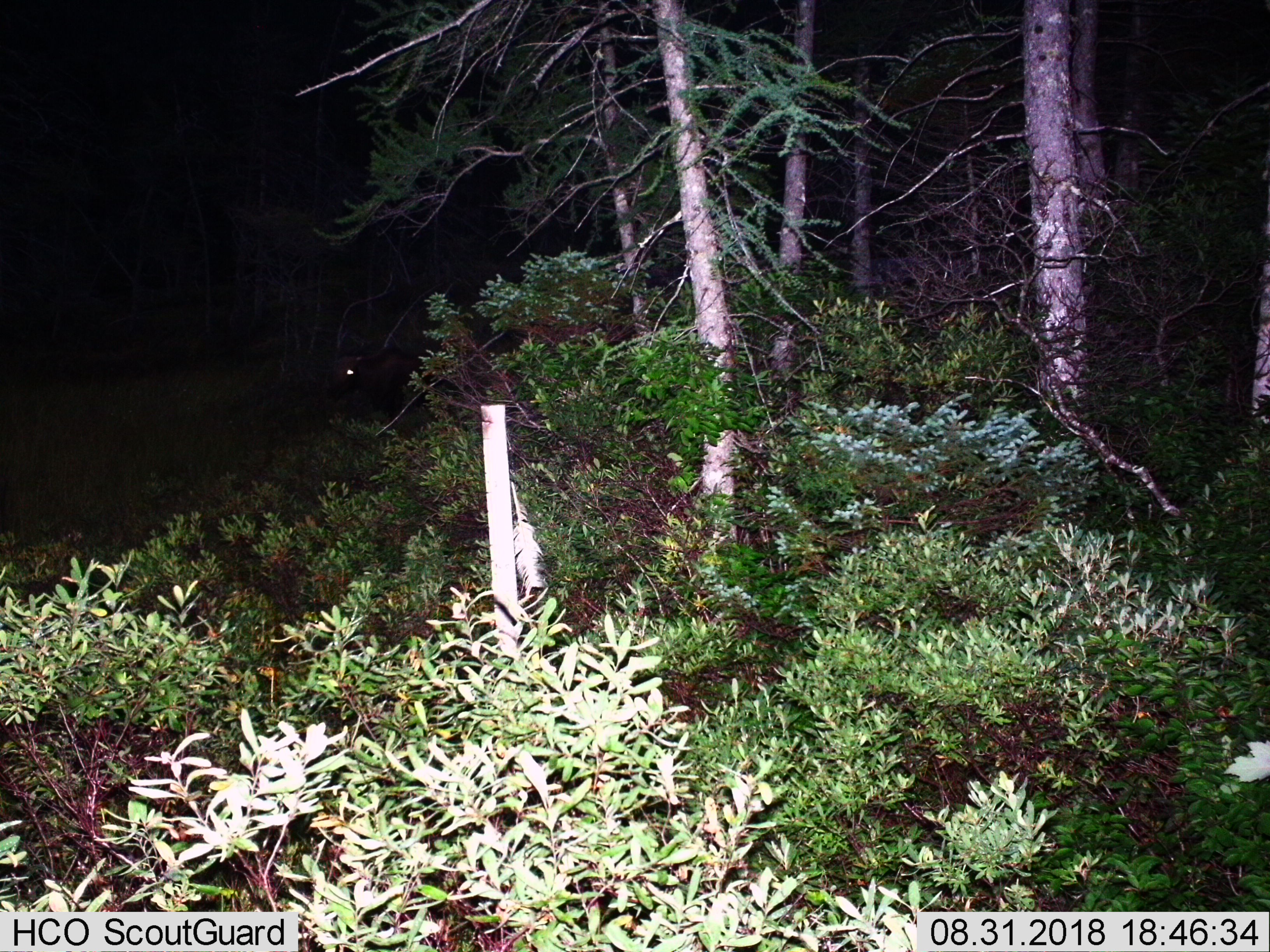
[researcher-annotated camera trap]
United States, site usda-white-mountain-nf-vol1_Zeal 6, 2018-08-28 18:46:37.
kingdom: Animalia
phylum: Chordata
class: Mammalia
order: Artiodactyla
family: Cervidae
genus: Alces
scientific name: Alces alces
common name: moose